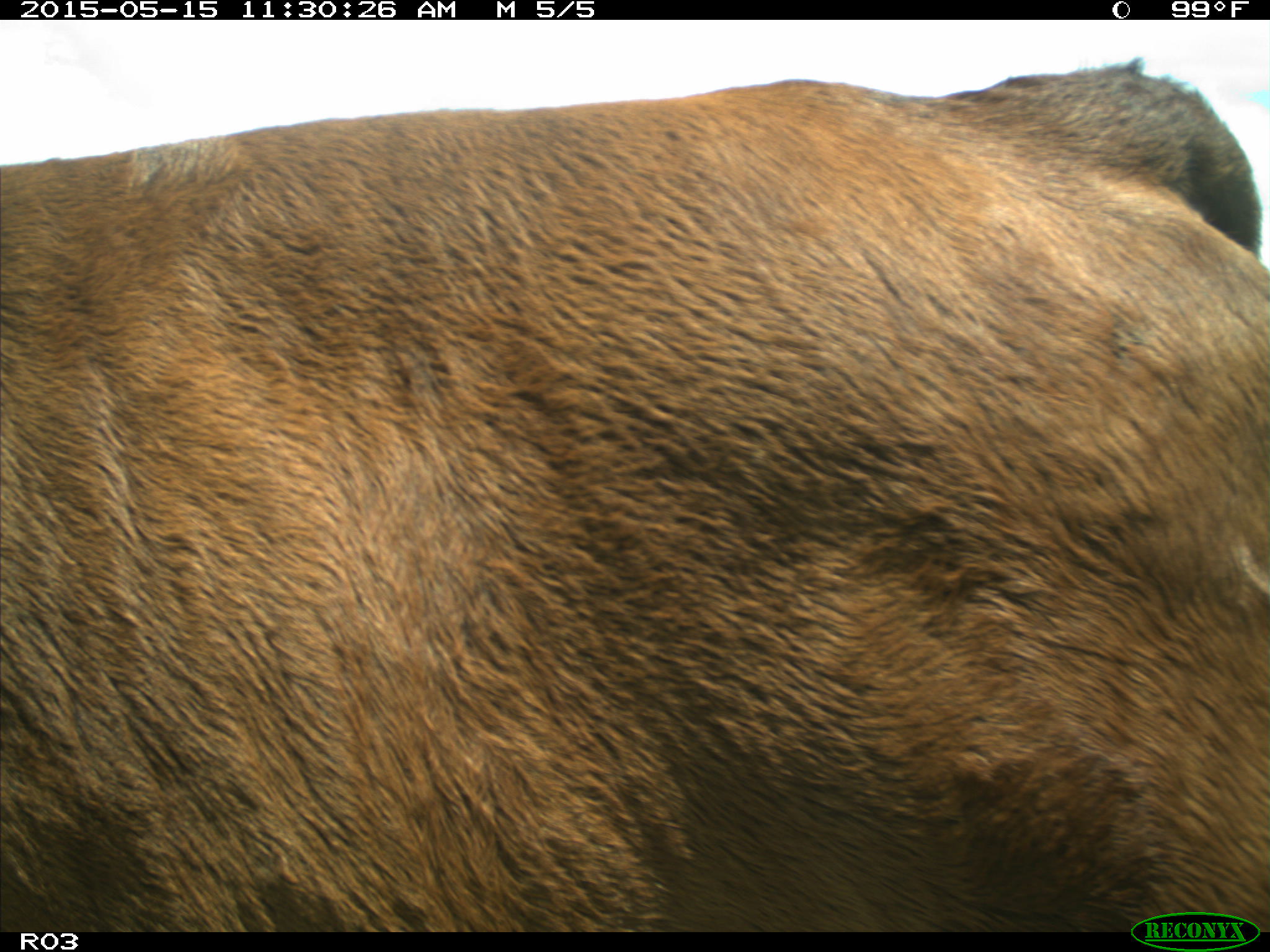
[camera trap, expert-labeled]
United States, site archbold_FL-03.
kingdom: Animalia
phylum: Chordata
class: Mammalia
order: Artiodactyla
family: Bovidae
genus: Bos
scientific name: Bos taurus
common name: domestic cow